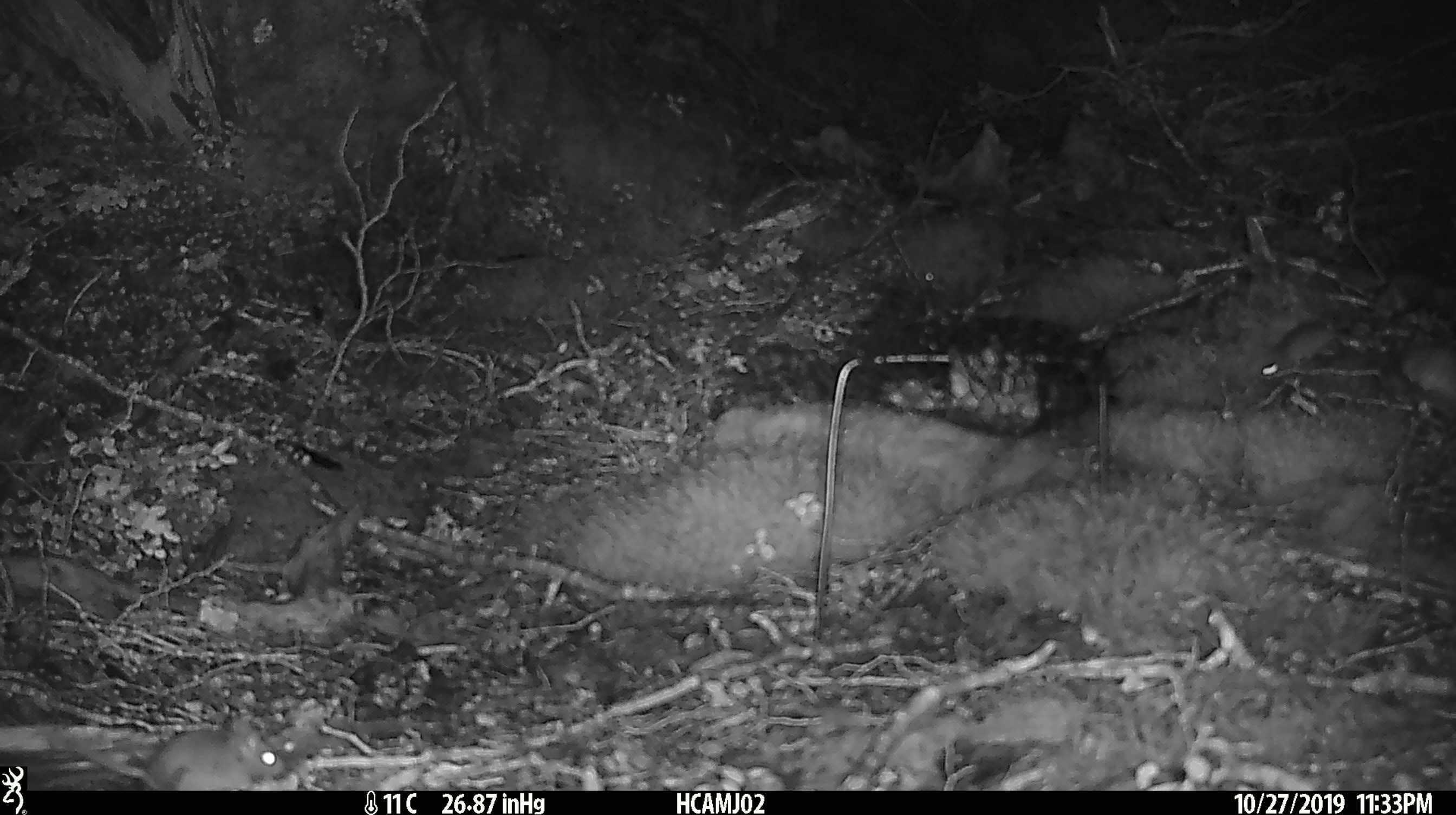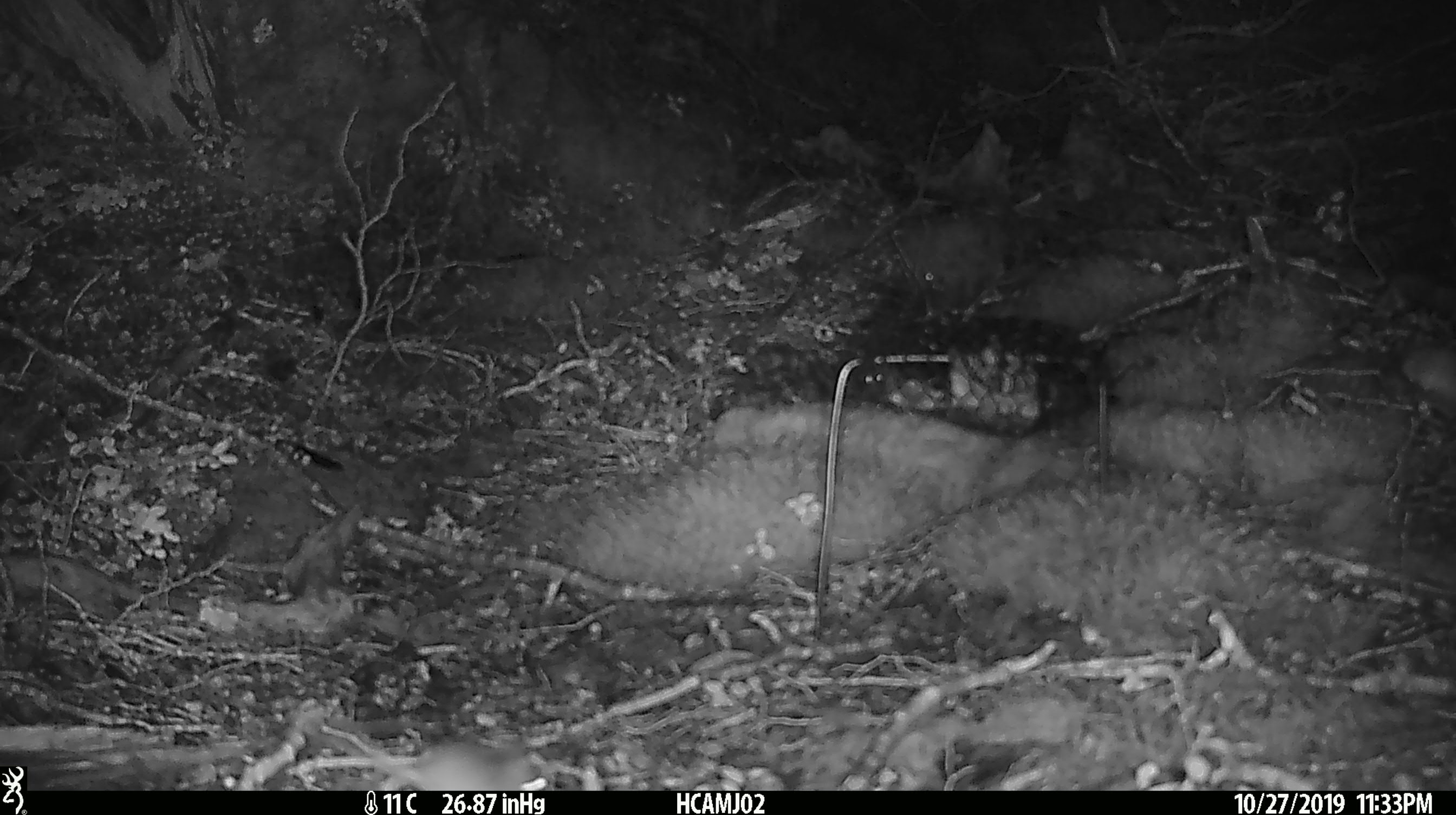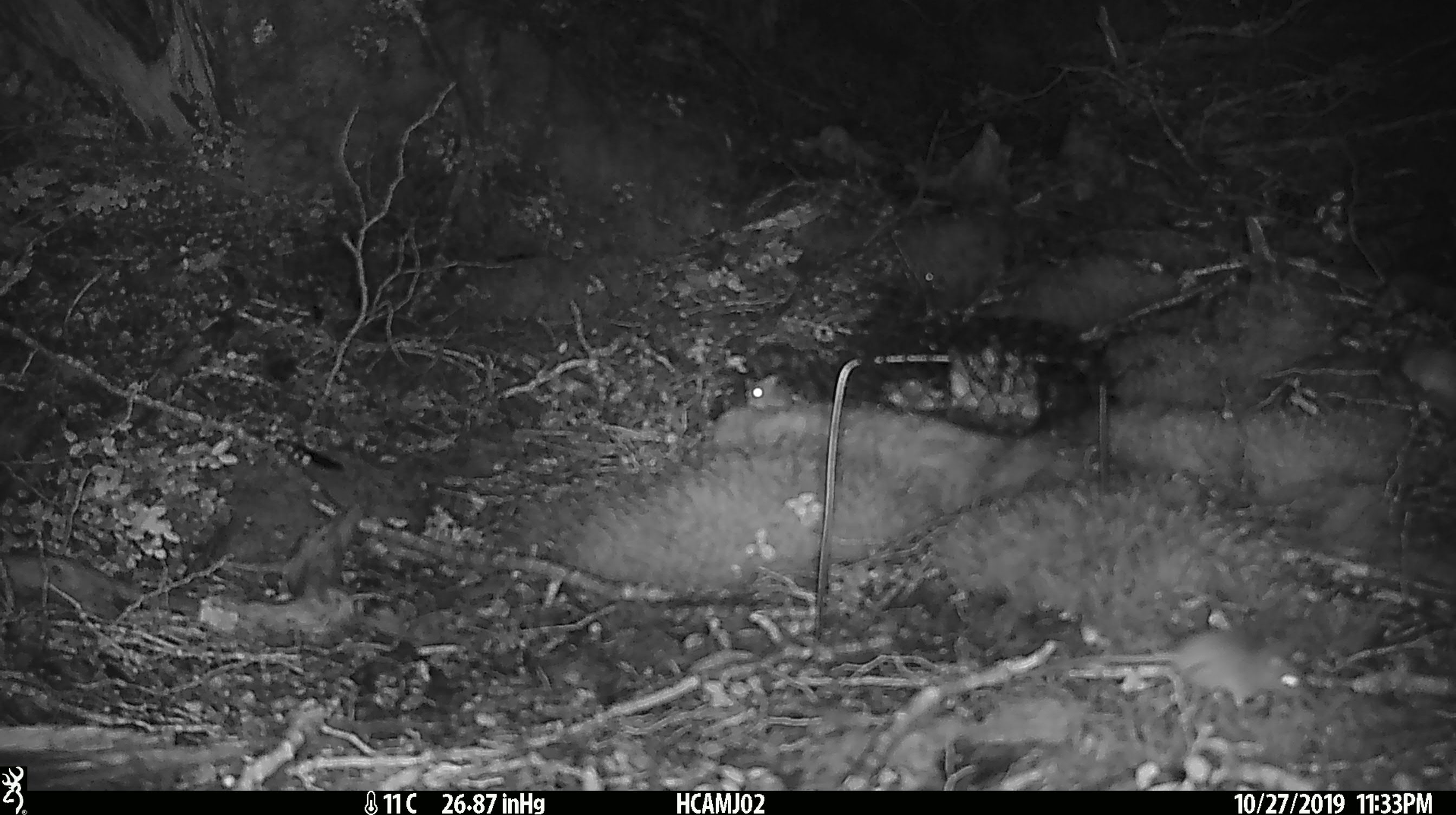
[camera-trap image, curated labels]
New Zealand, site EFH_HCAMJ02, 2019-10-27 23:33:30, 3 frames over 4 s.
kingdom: Animalia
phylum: Chordata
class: Mammalia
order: Rodentia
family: Muridae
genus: Mus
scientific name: Mus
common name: mouse